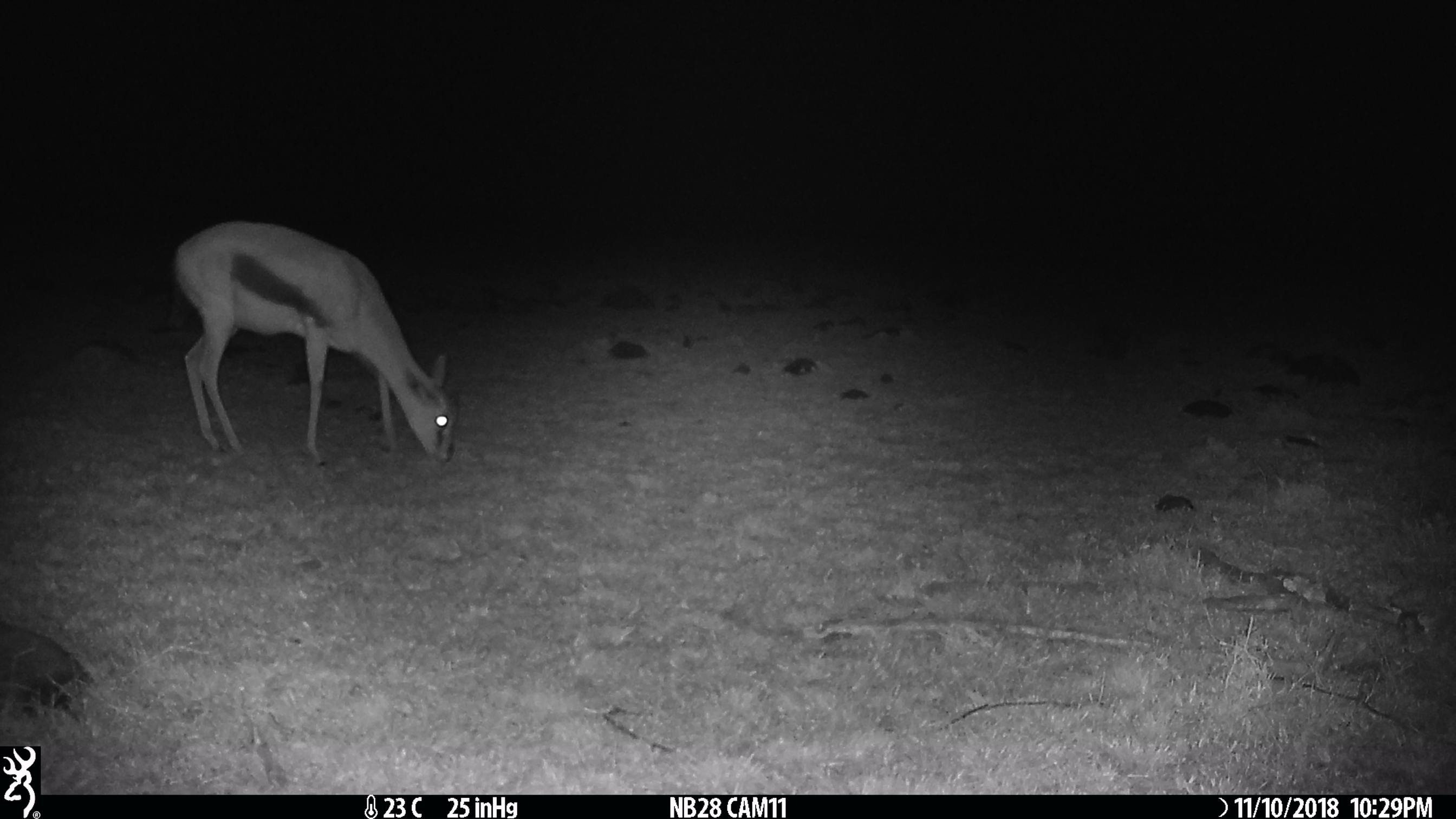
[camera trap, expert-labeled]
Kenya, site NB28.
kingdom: Animalia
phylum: Chordata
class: Mammalia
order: Artiodactyla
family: Bovidae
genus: Eudorcas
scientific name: Eudorcas thomsonii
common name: thomon's gazelle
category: gazelle thomsons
Gazelle thomsons (thomon's gazelle) (Eudorcas thomsonii).